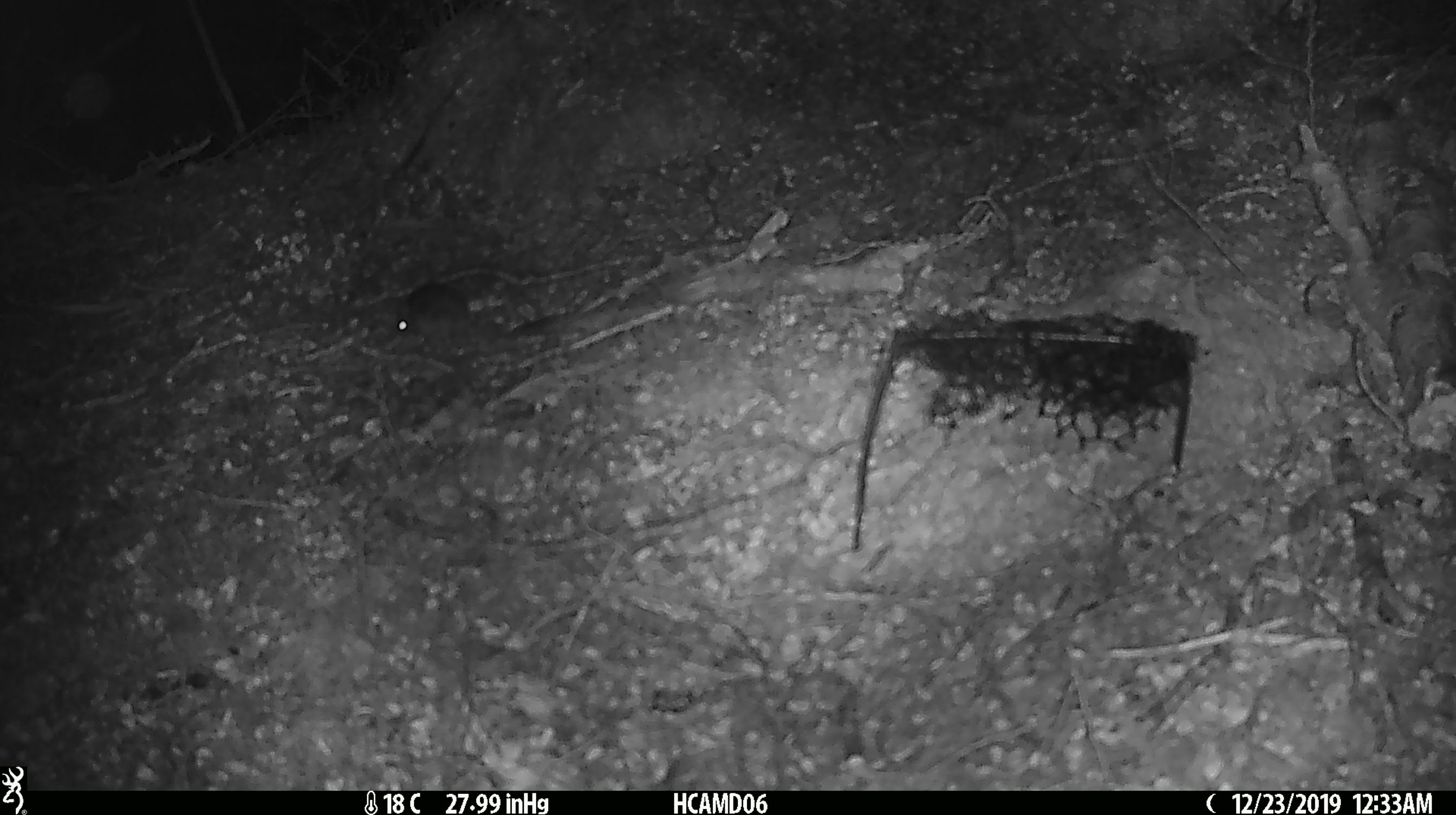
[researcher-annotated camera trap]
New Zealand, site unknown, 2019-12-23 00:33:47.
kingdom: Animalia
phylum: Chordata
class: Mammalia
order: Rodentia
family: Muridae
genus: Mus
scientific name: Mus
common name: mouse